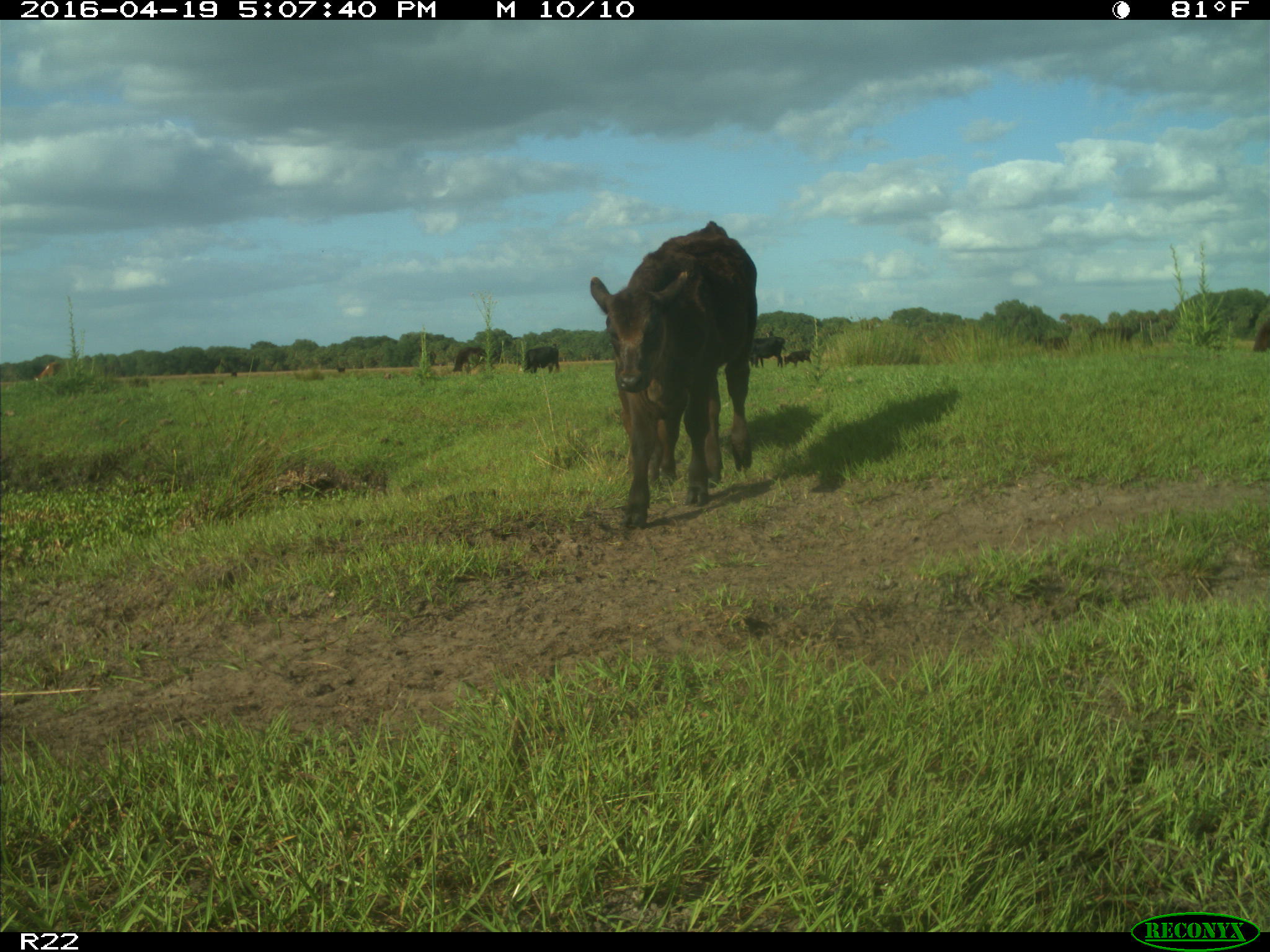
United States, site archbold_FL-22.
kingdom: Animalia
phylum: Chordata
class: Mammalia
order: Artiodactyla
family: Bovidae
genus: Bos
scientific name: Bos taurus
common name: domestic cow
Bos taurus (domestic cow).